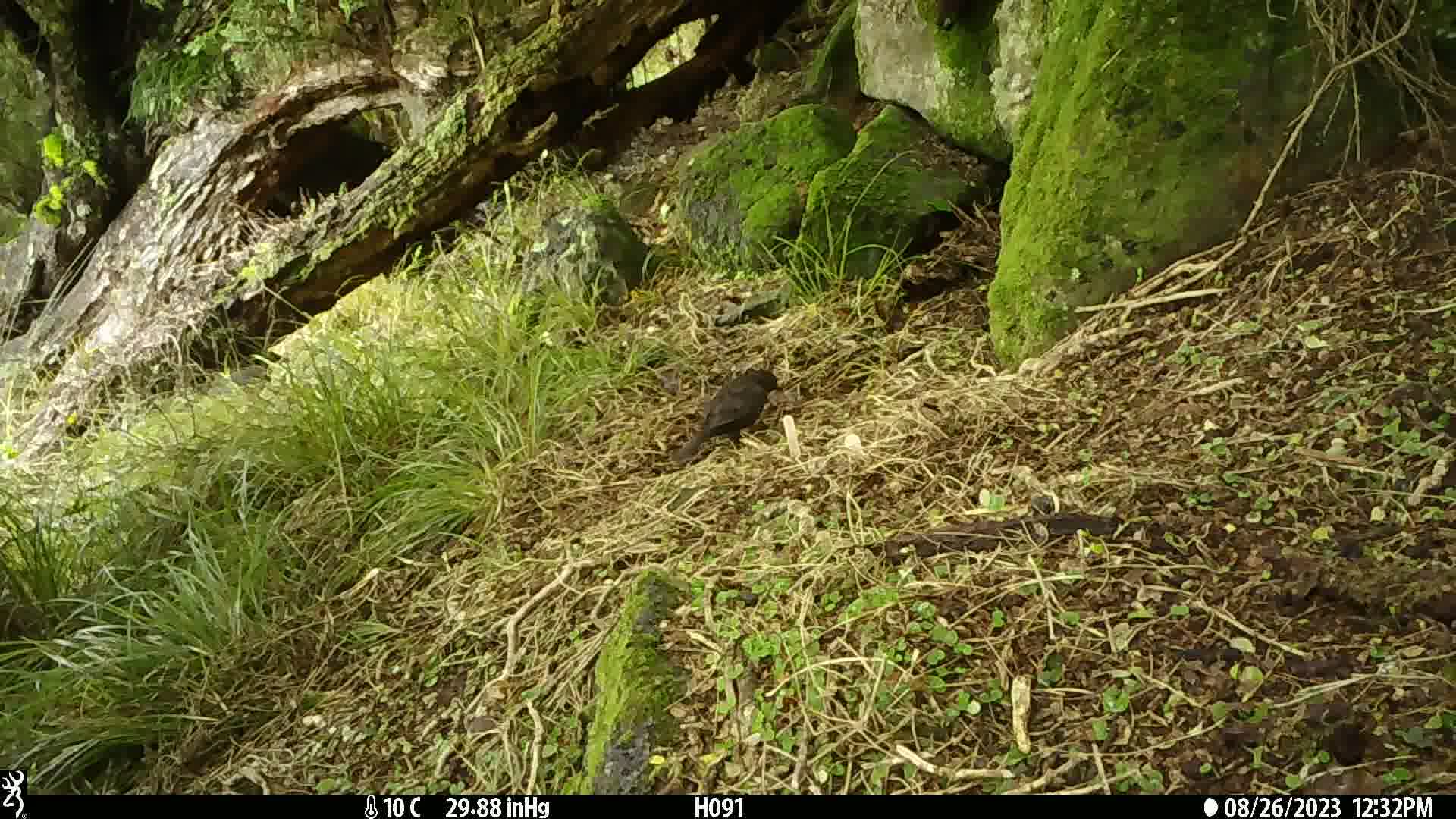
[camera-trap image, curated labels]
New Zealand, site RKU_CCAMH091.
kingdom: Animalia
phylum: Chordata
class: Aves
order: Passeriformes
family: Turdidae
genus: Turdus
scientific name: Turdus merula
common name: eurasian blackbird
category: blackbird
Blackbird (eurasian blackbird) (Turdus merula).